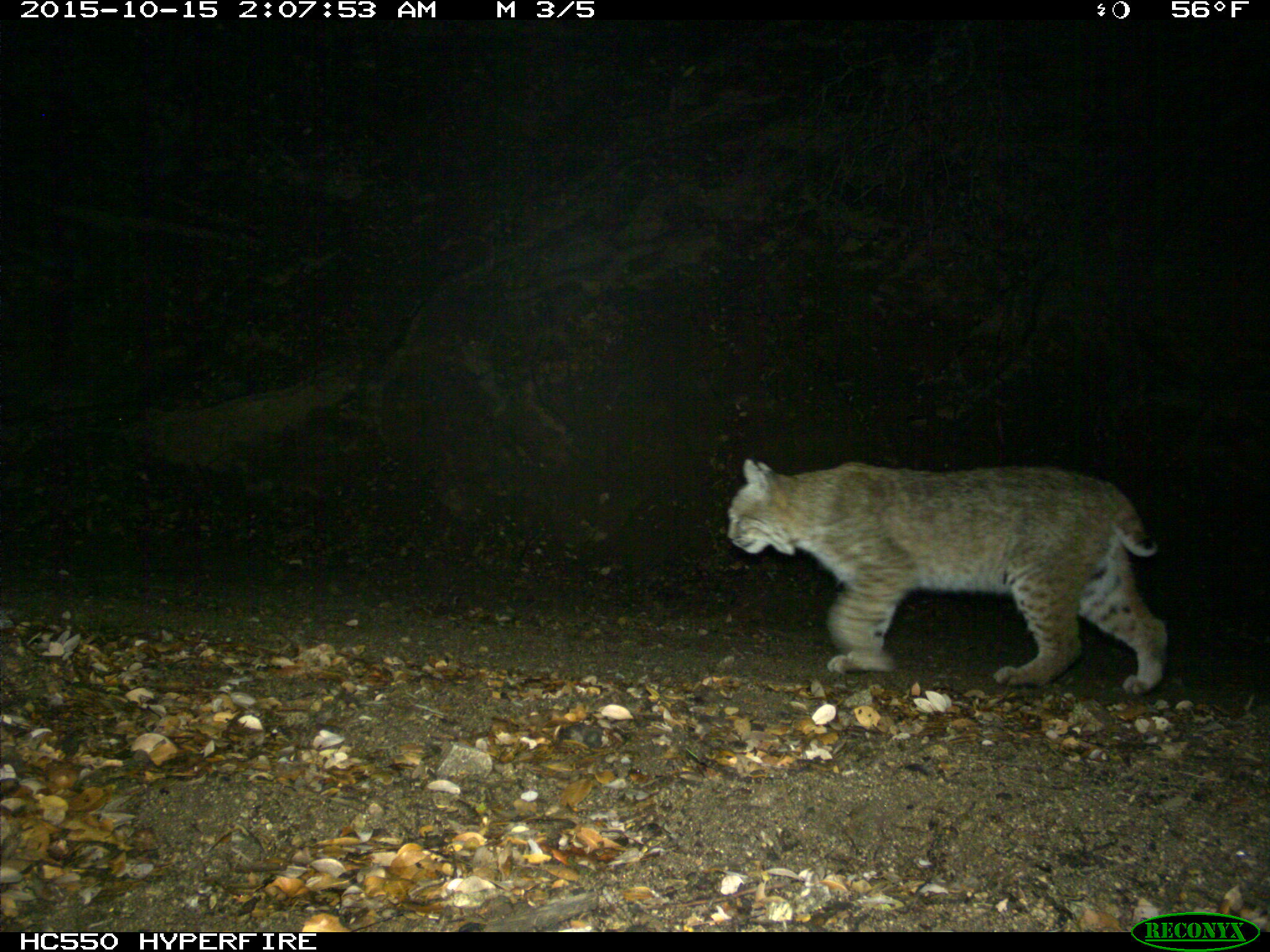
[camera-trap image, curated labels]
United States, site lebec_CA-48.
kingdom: Animalia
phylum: Chordata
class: Mammalia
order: Carnivora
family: Felidae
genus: Lynx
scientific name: Lynx rufus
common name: bobcat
Lynx rufus (bobcat).